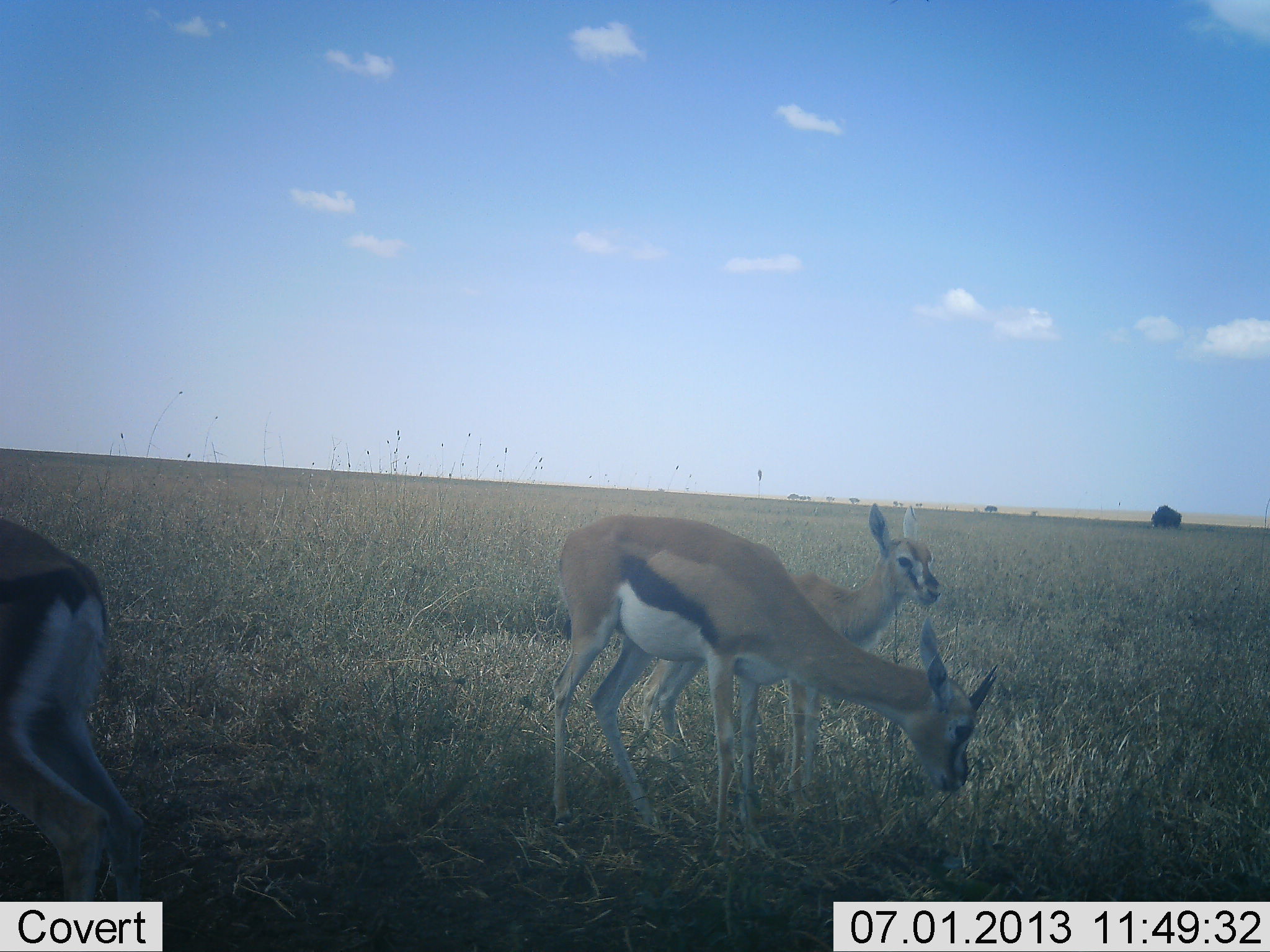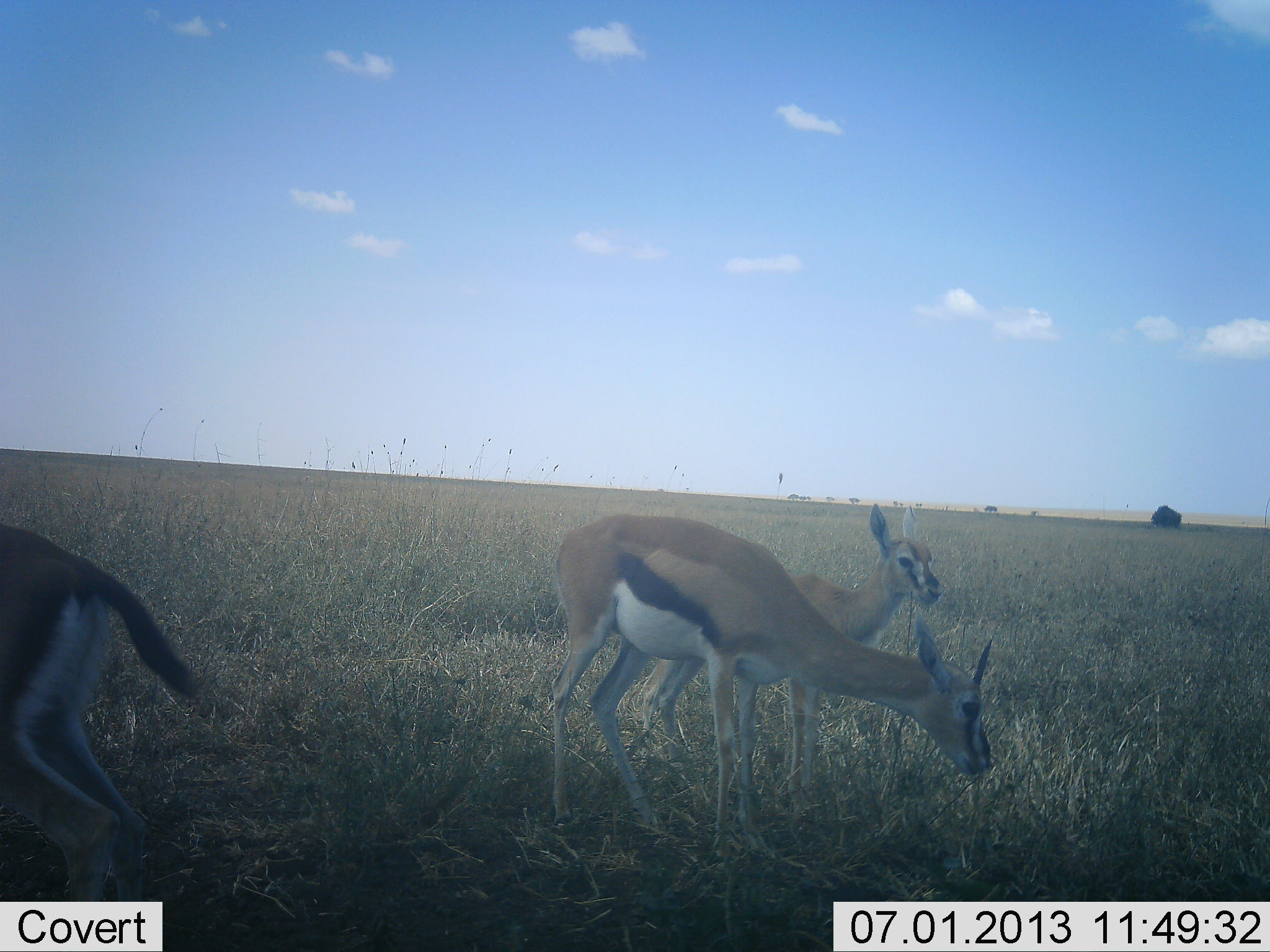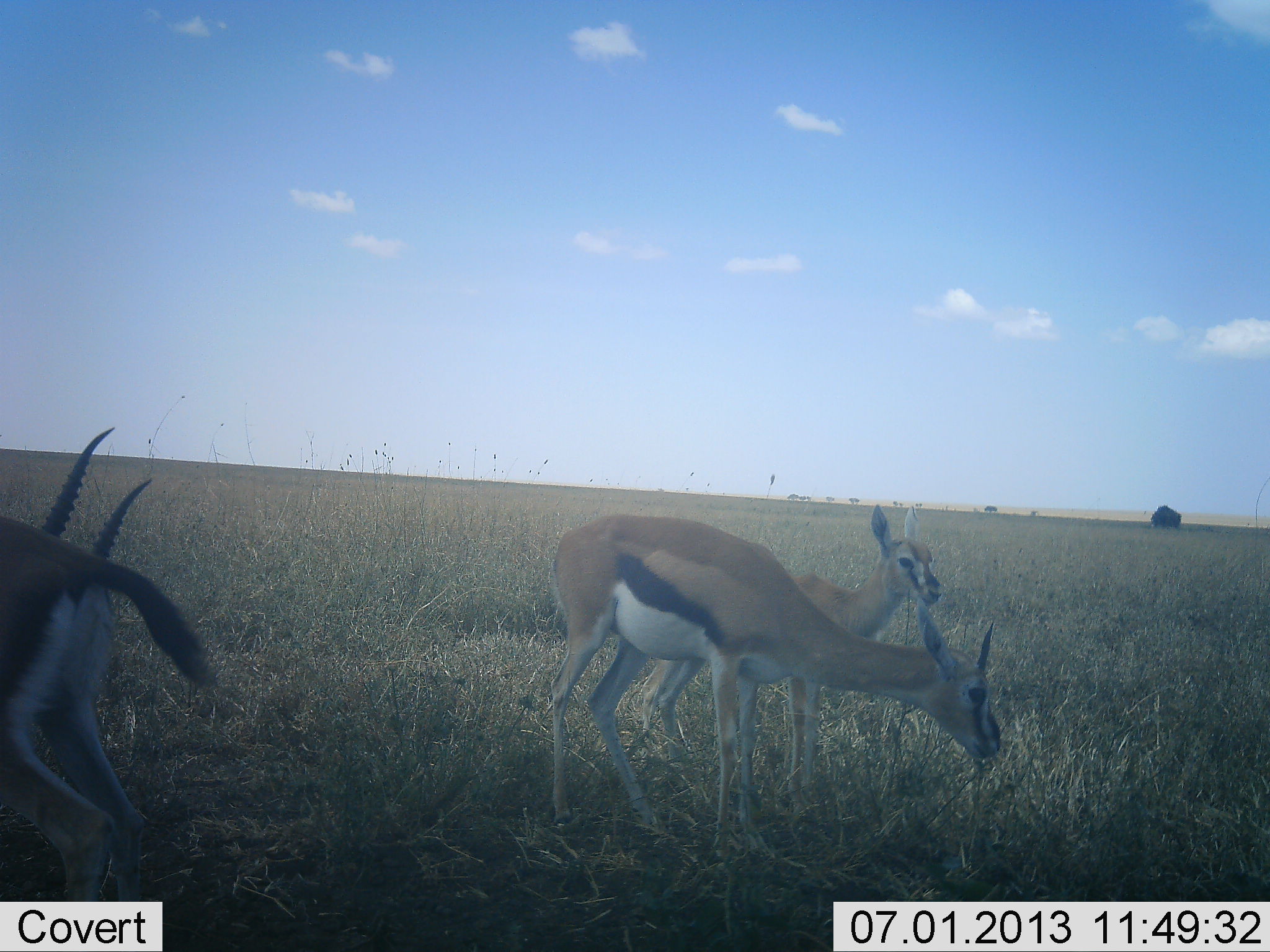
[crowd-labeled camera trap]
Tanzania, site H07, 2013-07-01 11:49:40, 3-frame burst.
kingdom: Animalia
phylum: Chordata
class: Mammalia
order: Artiodactyla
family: Bovidae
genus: Eudorcas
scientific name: Eudorcas thomsonii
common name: thomson's gazelle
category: gazellethomsons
Gazellethomsons (thomson's gazelle) (Eudorcas thomsonii), count 3. Behavior (volunteer vote fractions): standing 66%, resting 0%, moving 17%, interacting 0%. Young present (vote fraction): 14%. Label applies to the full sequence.